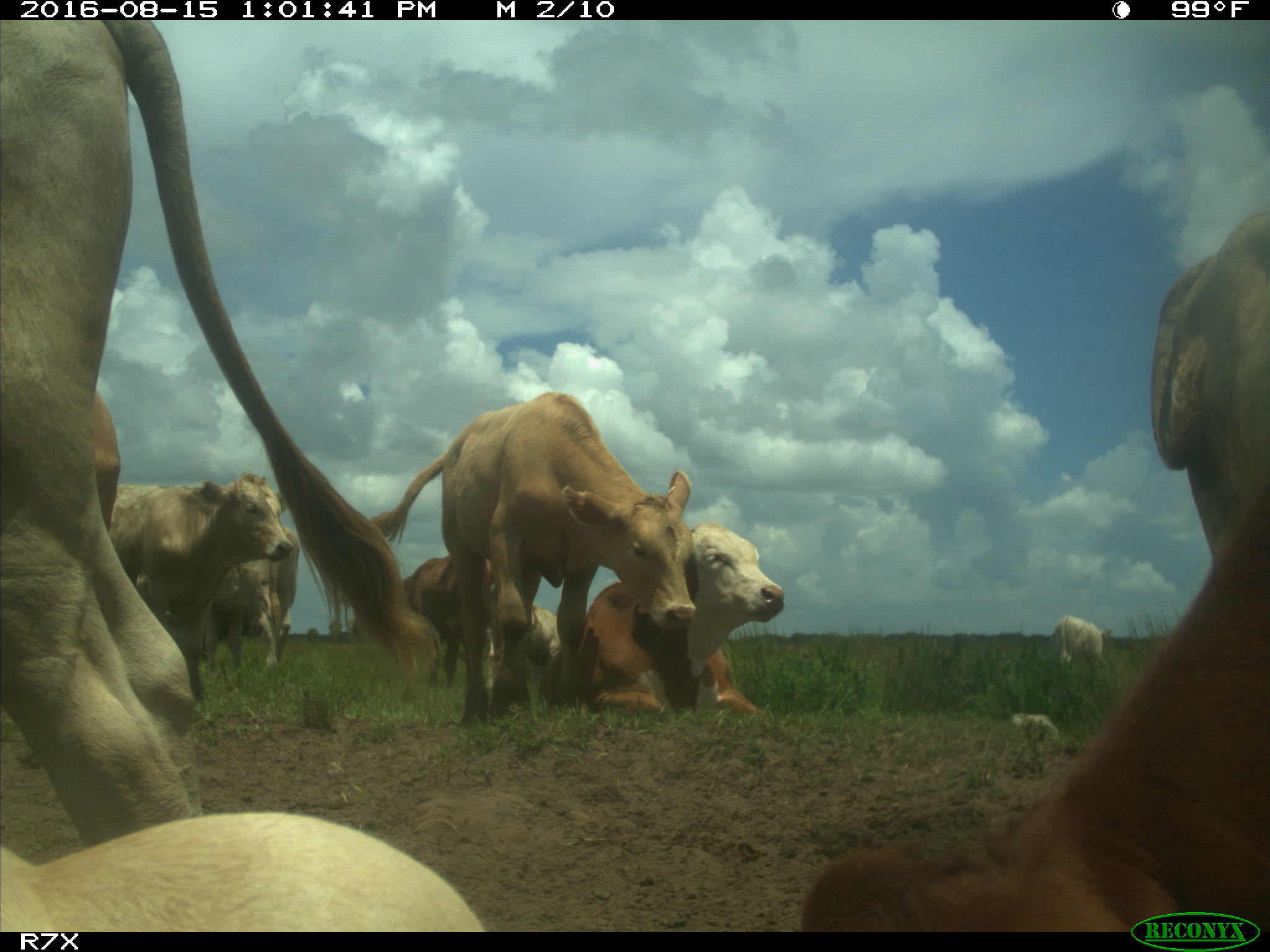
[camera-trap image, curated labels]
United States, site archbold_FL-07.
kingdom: Animalia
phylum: Chordata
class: Mammalia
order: Artiodactyla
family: Bovidae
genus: Bos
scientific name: Bos taurus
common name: domestic cow